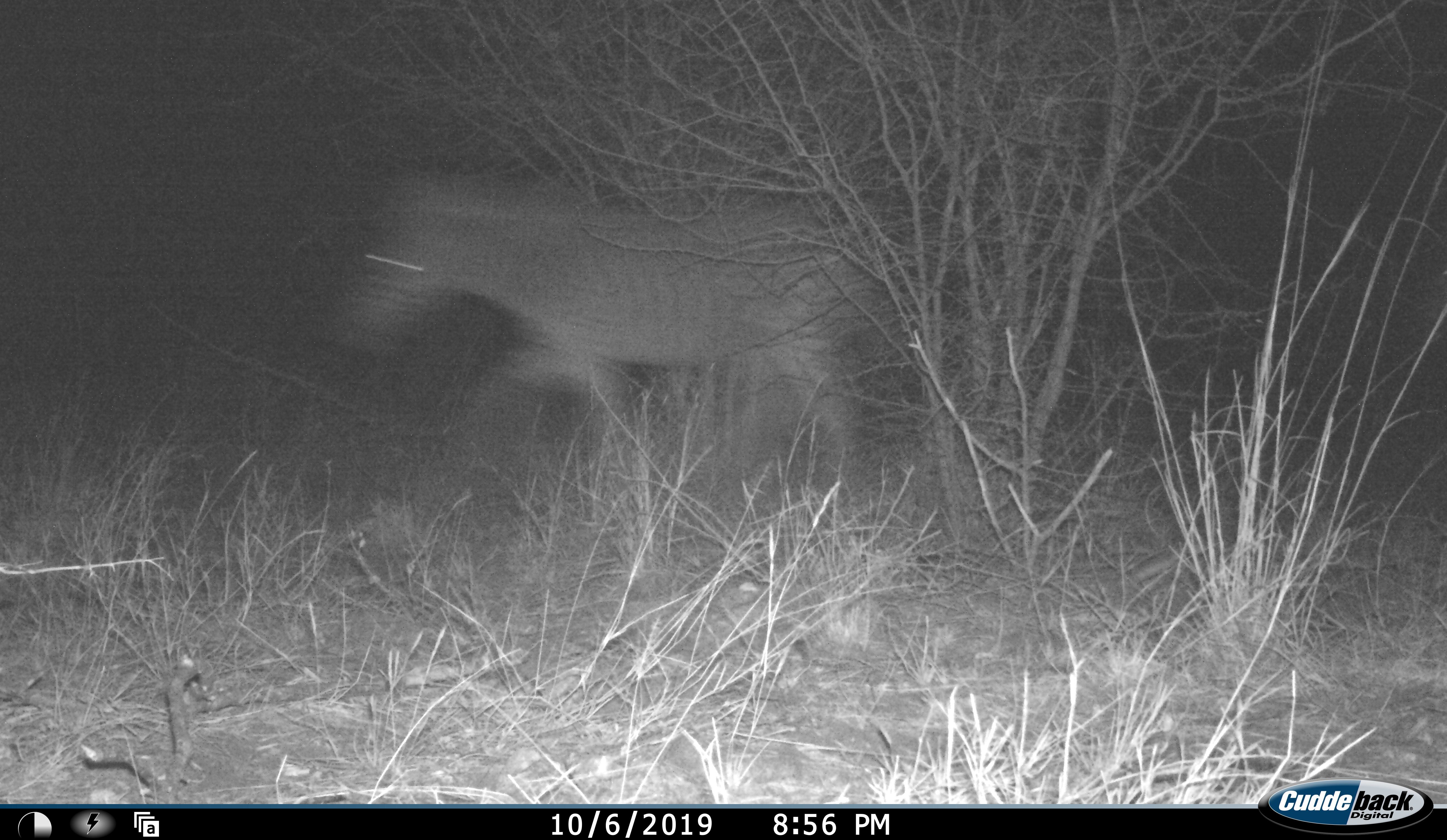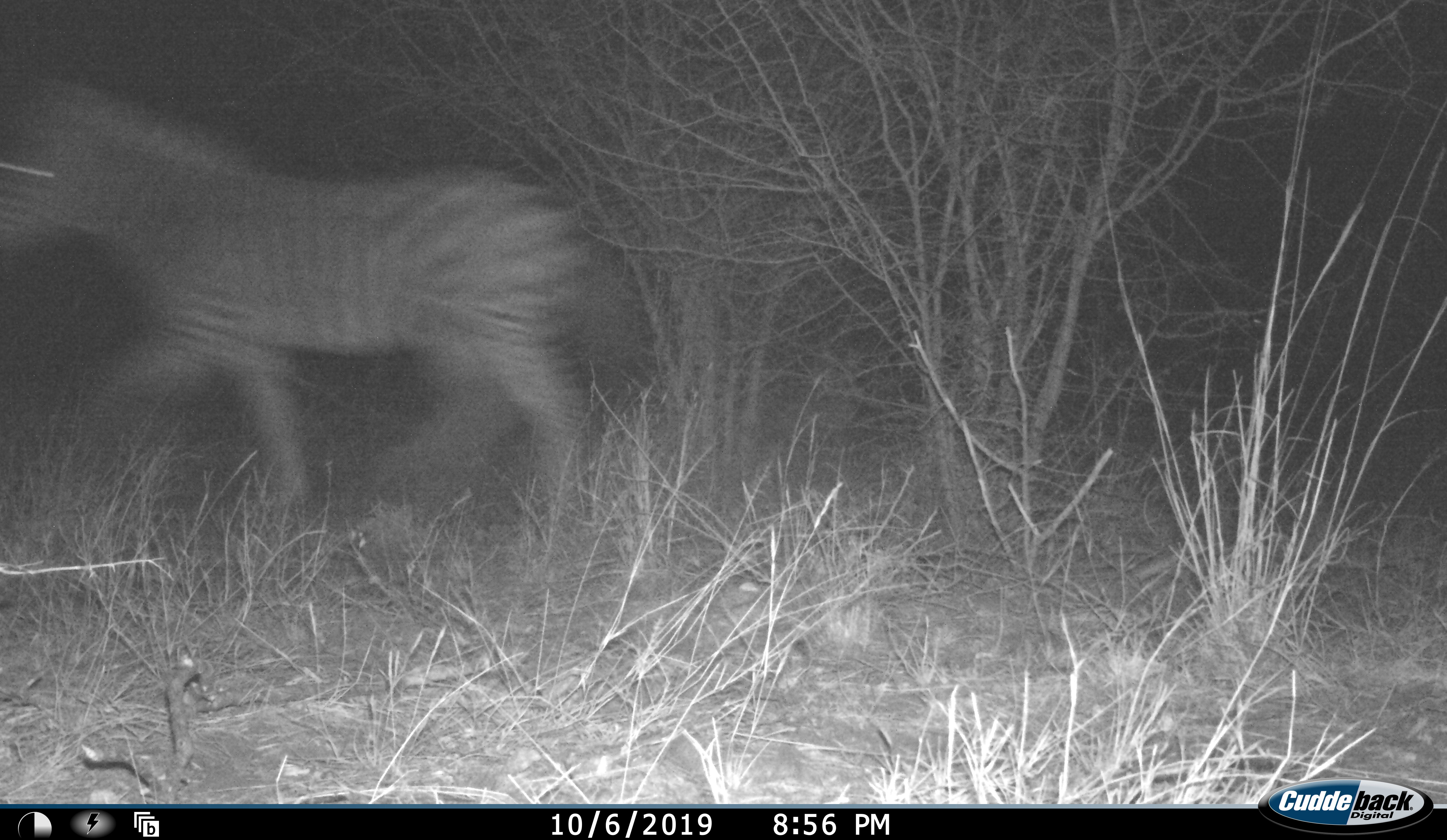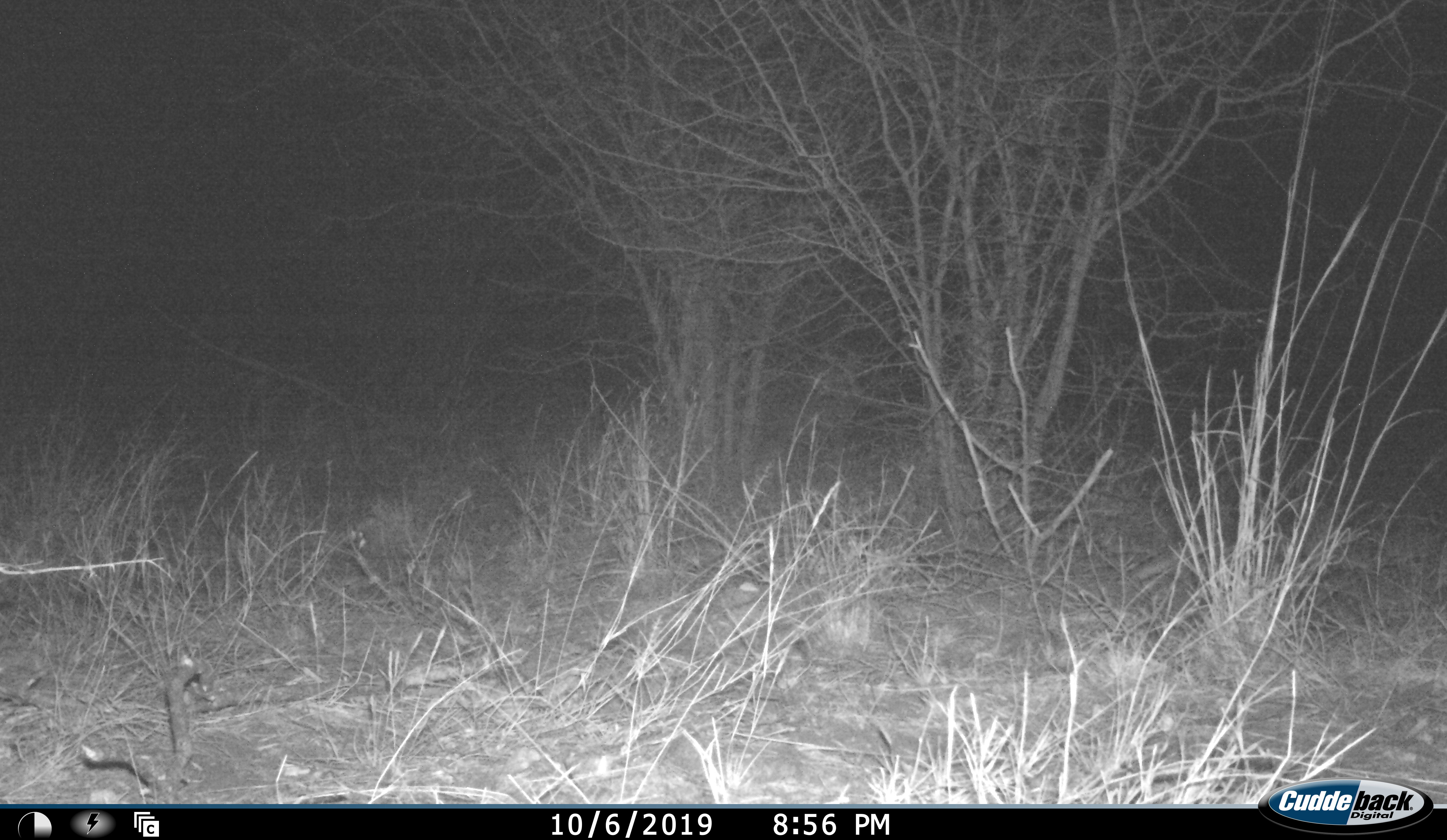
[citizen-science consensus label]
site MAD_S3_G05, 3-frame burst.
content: unidentified animal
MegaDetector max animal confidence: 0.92